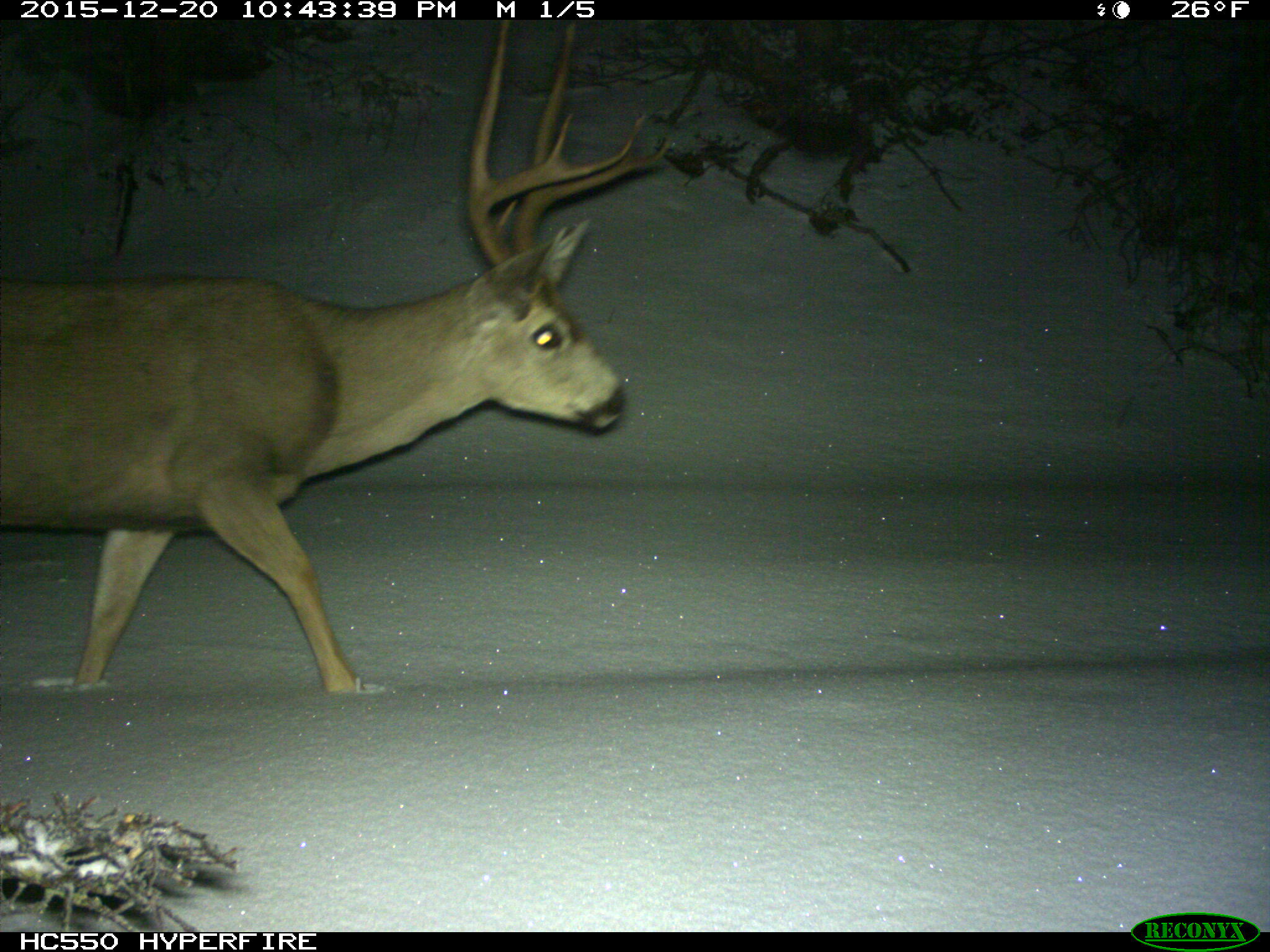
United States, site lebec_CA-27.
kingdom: Animalia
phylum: Chordata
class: Mammalia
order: Artiodactyla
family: Cervidae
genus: Odocoileus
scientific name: Odocoileus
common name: deer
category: unidentified deer